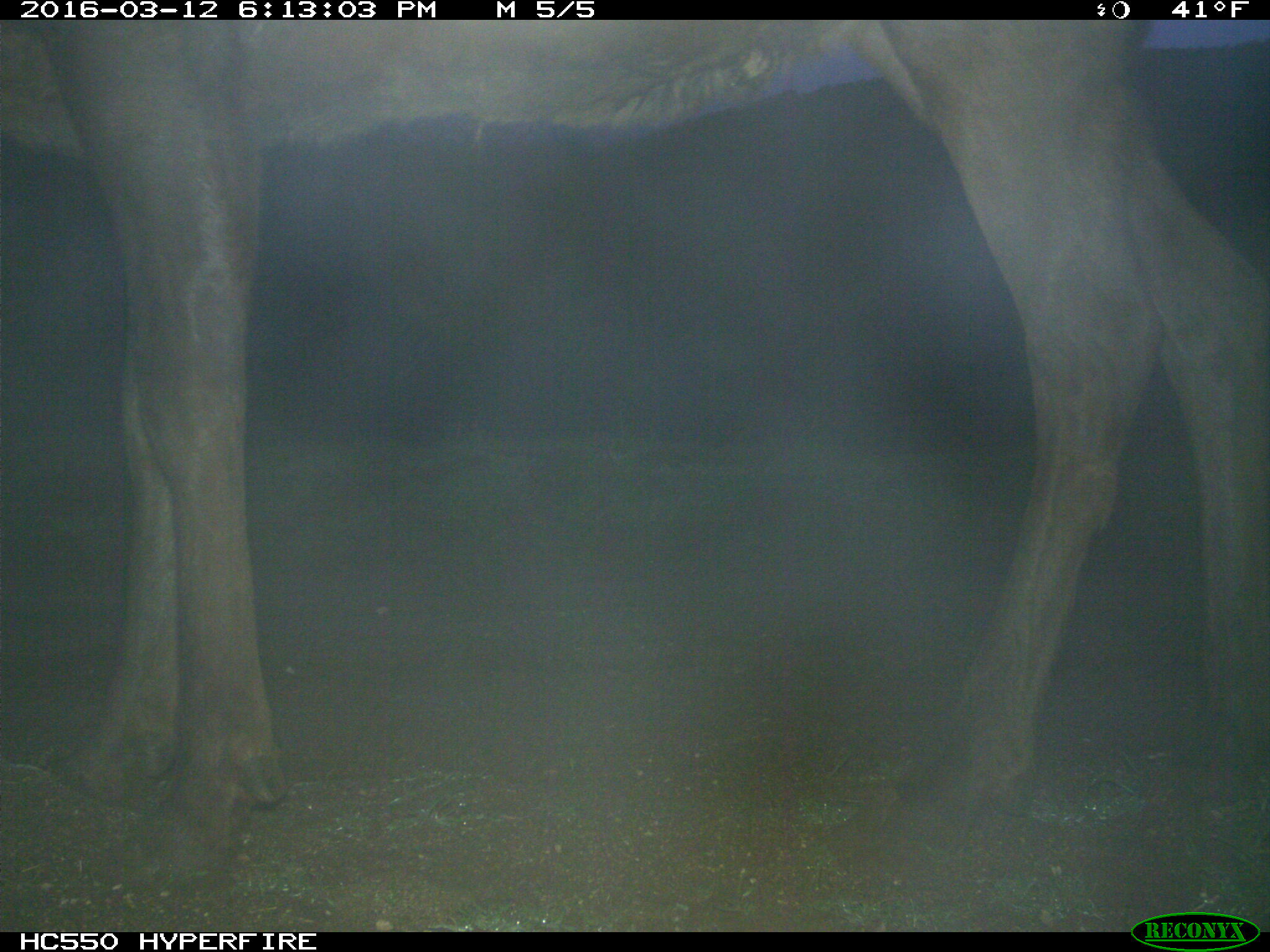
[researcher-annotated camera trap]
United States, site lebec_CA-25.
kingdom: Animalia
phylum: Chordata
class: Mammalia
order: Artiodactyla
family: Cervidae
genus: Cervus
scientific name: Cervus canadensis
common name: elk